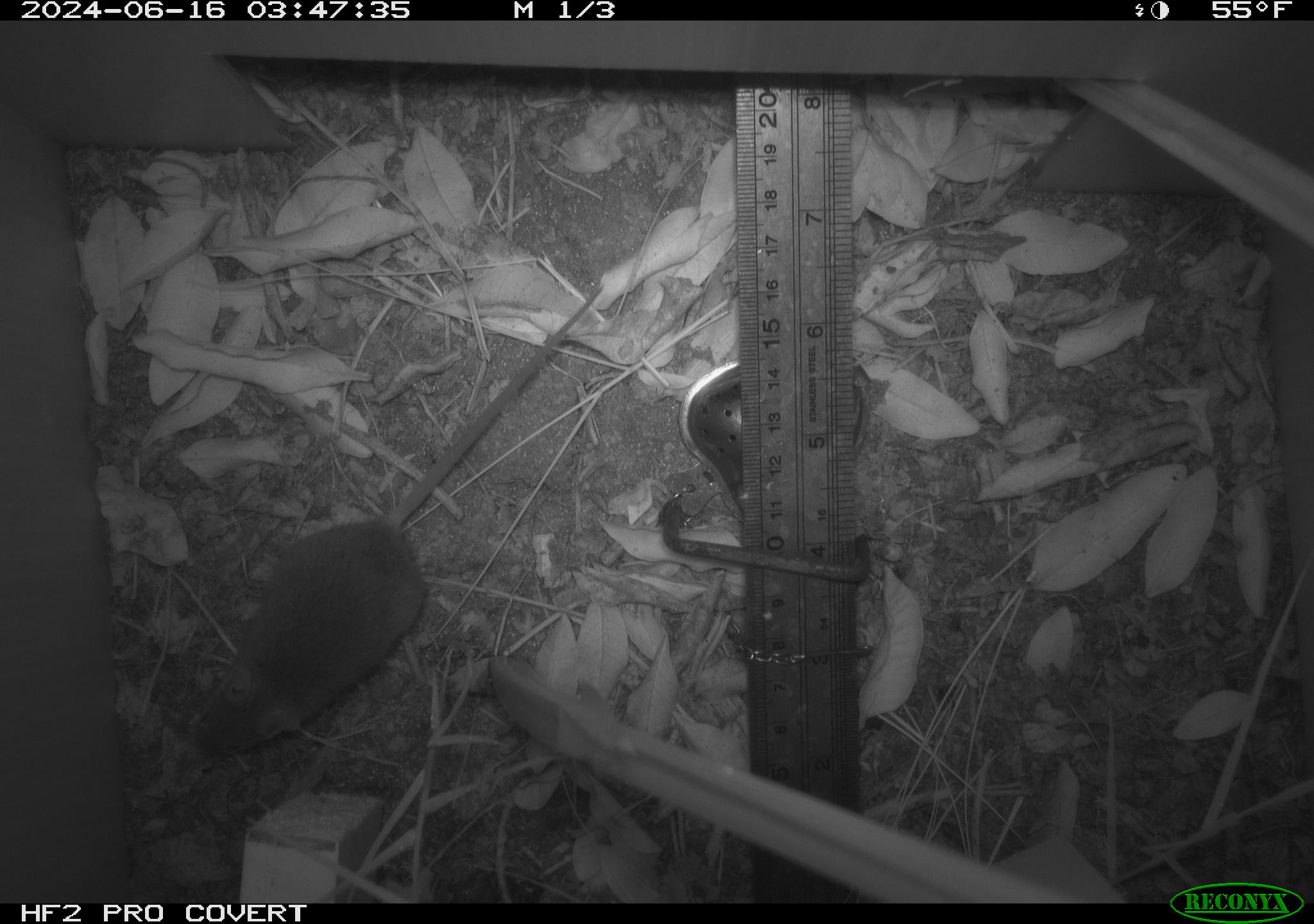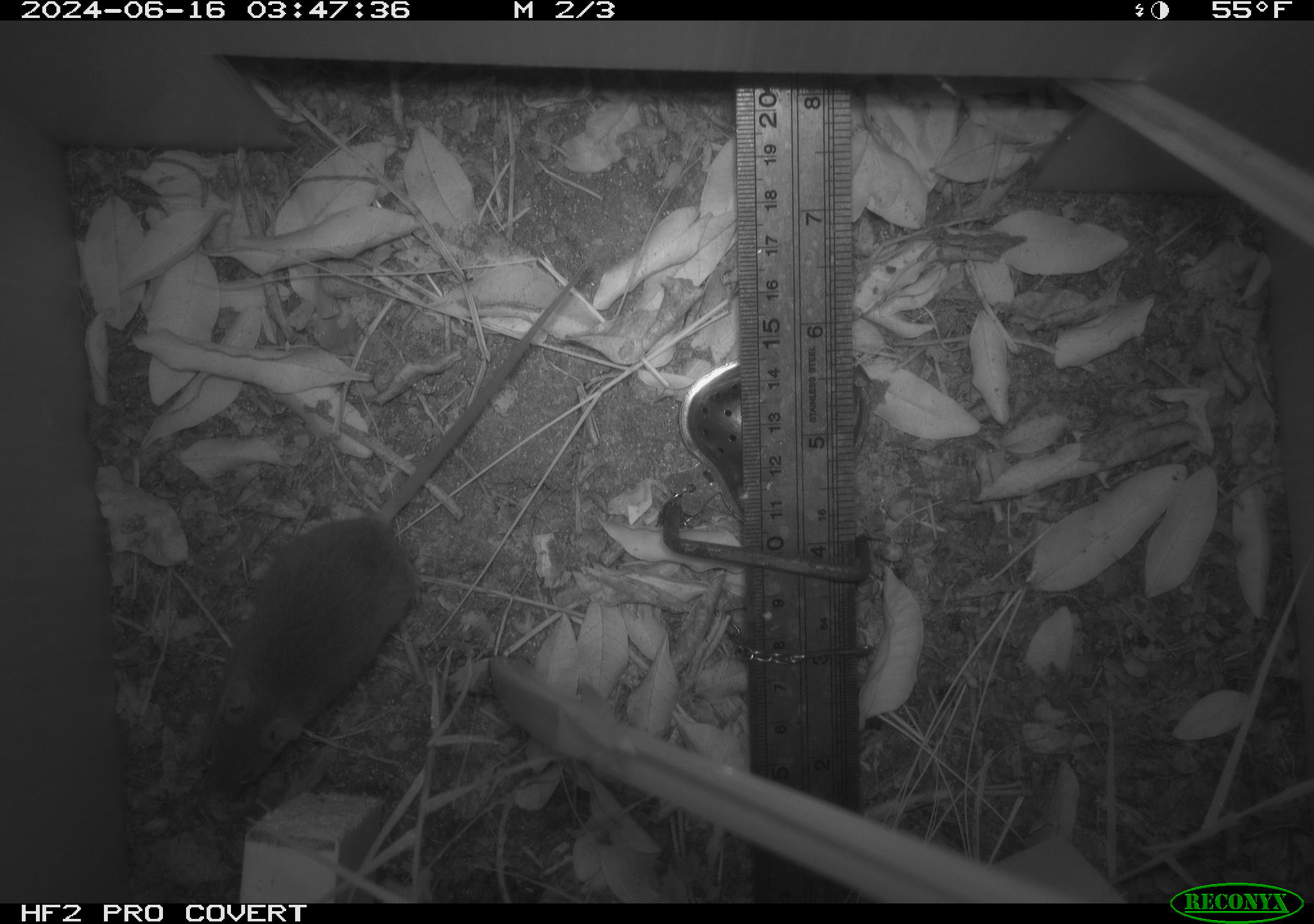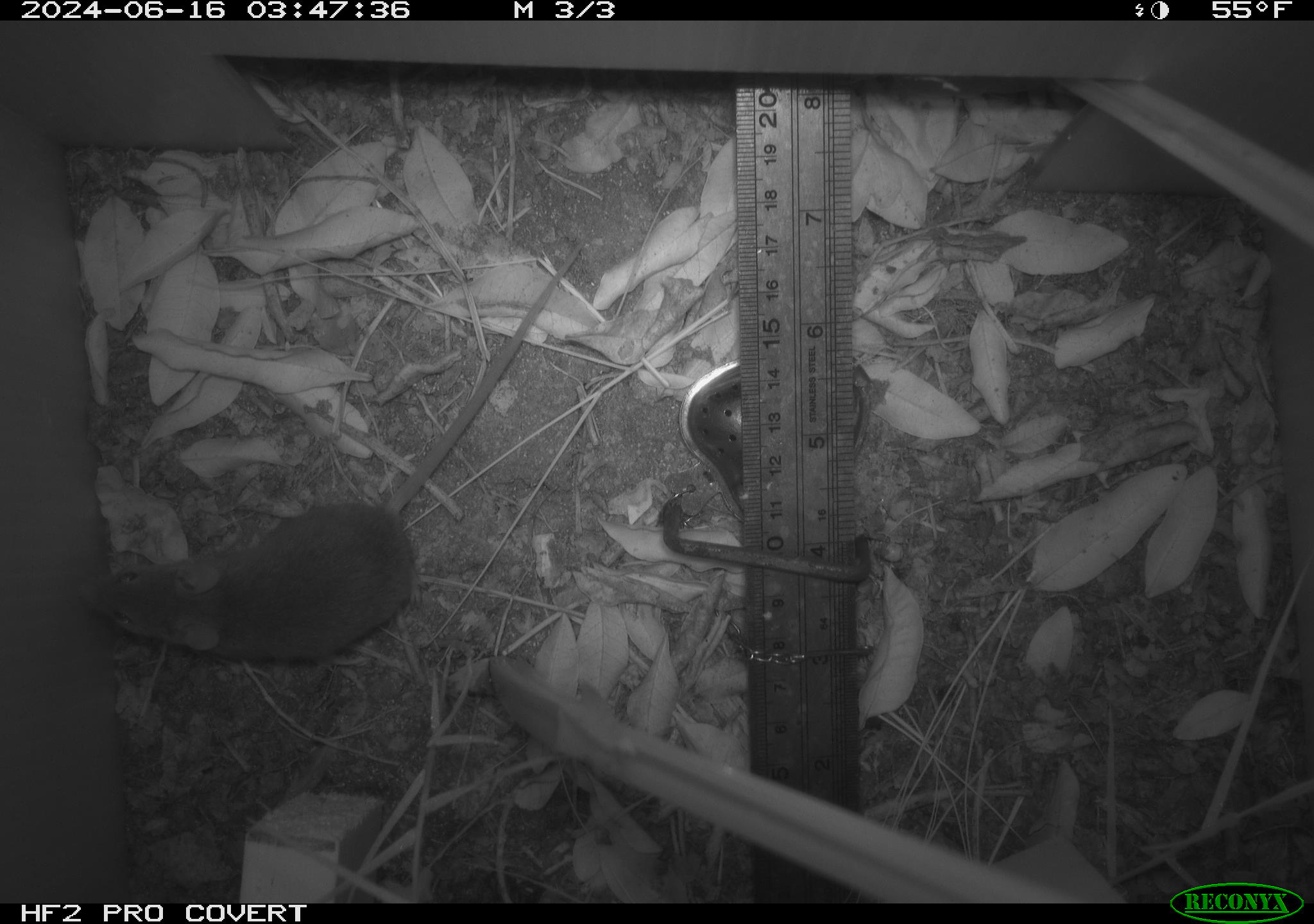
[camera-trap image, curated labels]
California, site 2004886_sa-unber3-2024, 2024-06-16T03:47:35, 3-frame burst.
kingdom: Animalia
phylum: Chordata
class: Mammalia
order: Rodentia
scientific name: Rodentia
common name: mouse species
Mouse species (Rodentia).